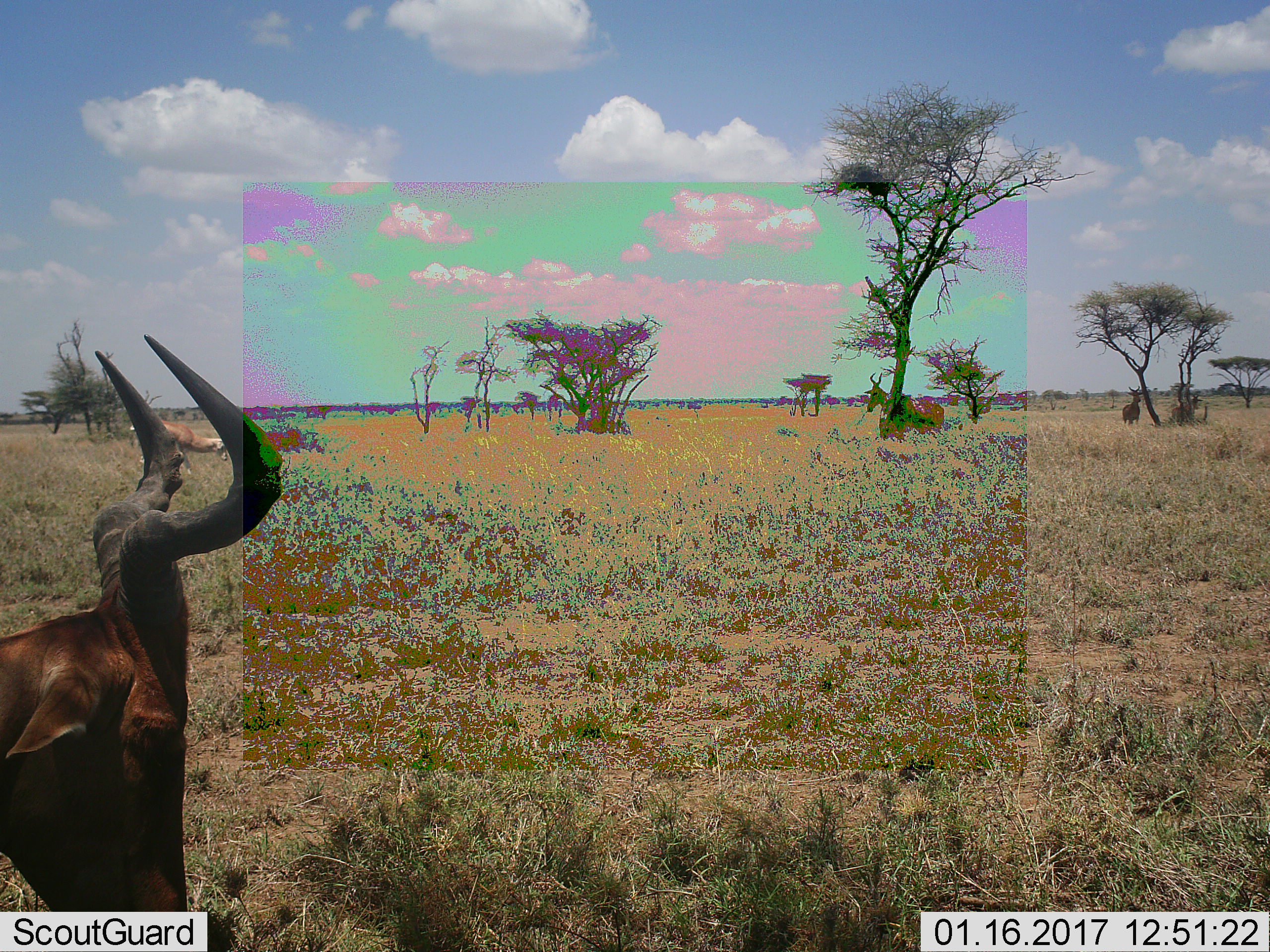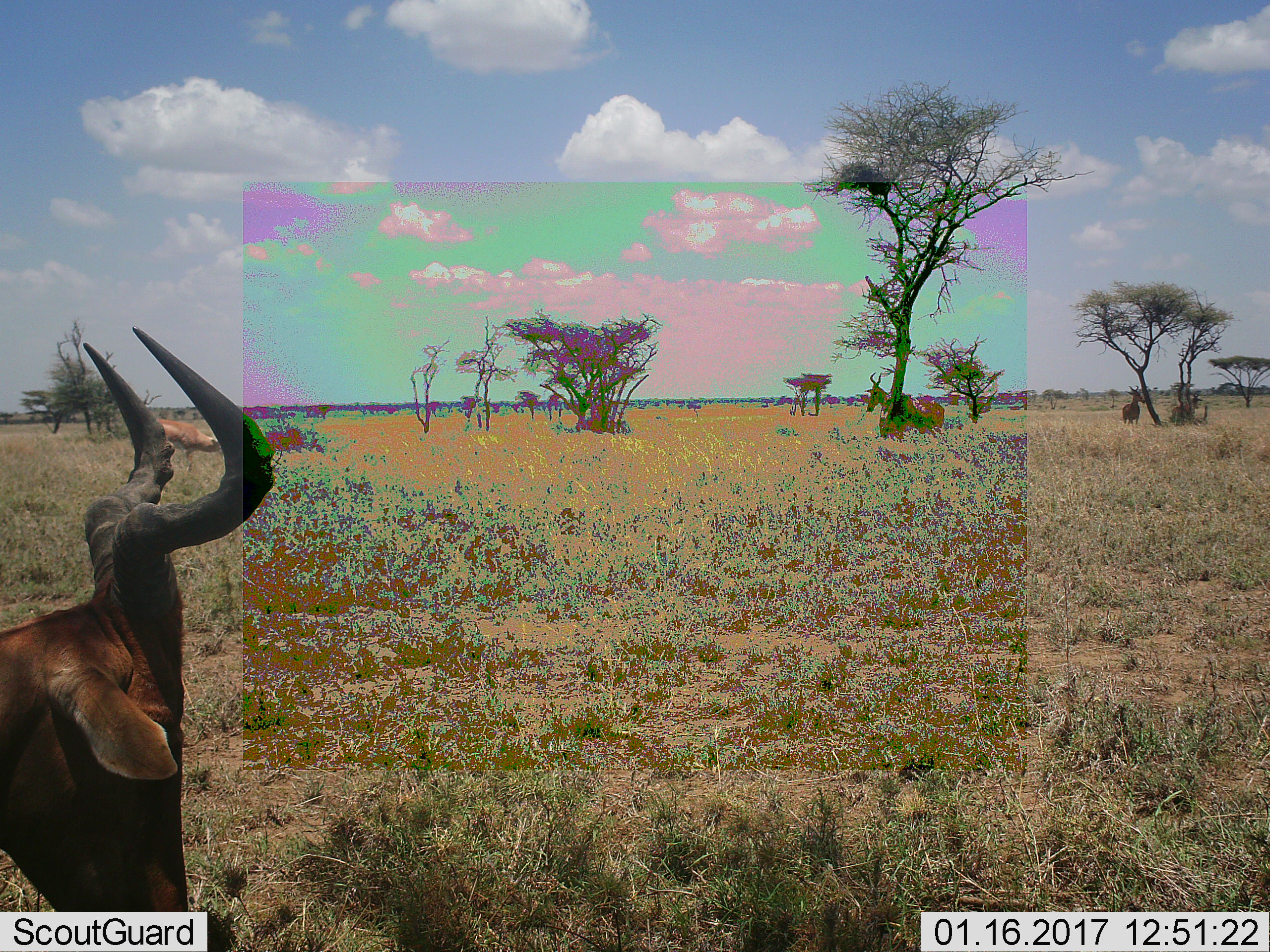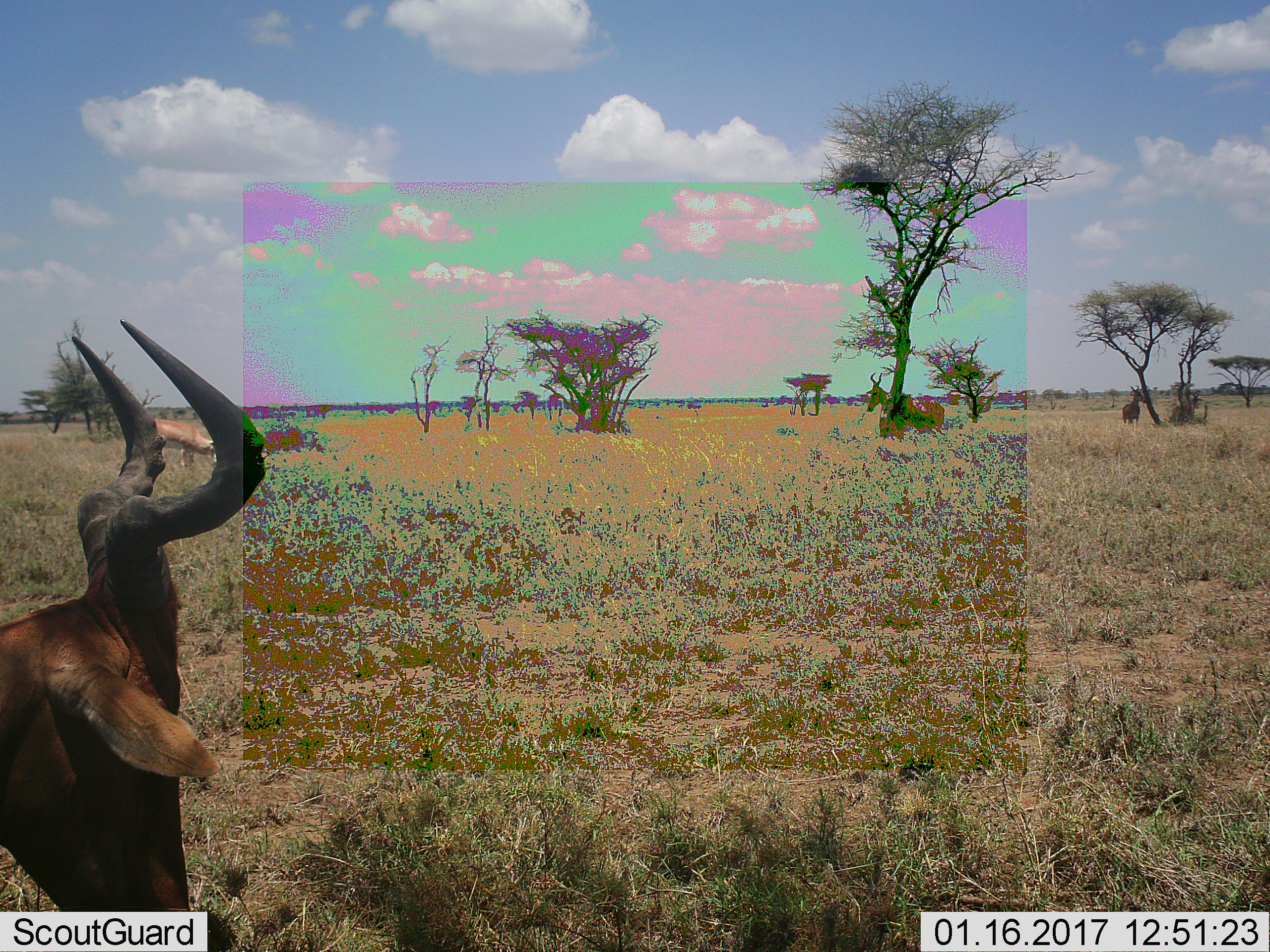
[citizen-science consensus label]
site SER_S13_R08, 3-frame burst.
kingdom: Animalia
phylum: Chordata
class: Mammalia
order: Artiodactyla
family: Bovidae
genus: Alcelaphus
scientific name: Alcelaphus buselaphus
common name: hartebeest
Hartebeest (Alcelaphus buselaphus), count 3. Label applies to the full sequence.